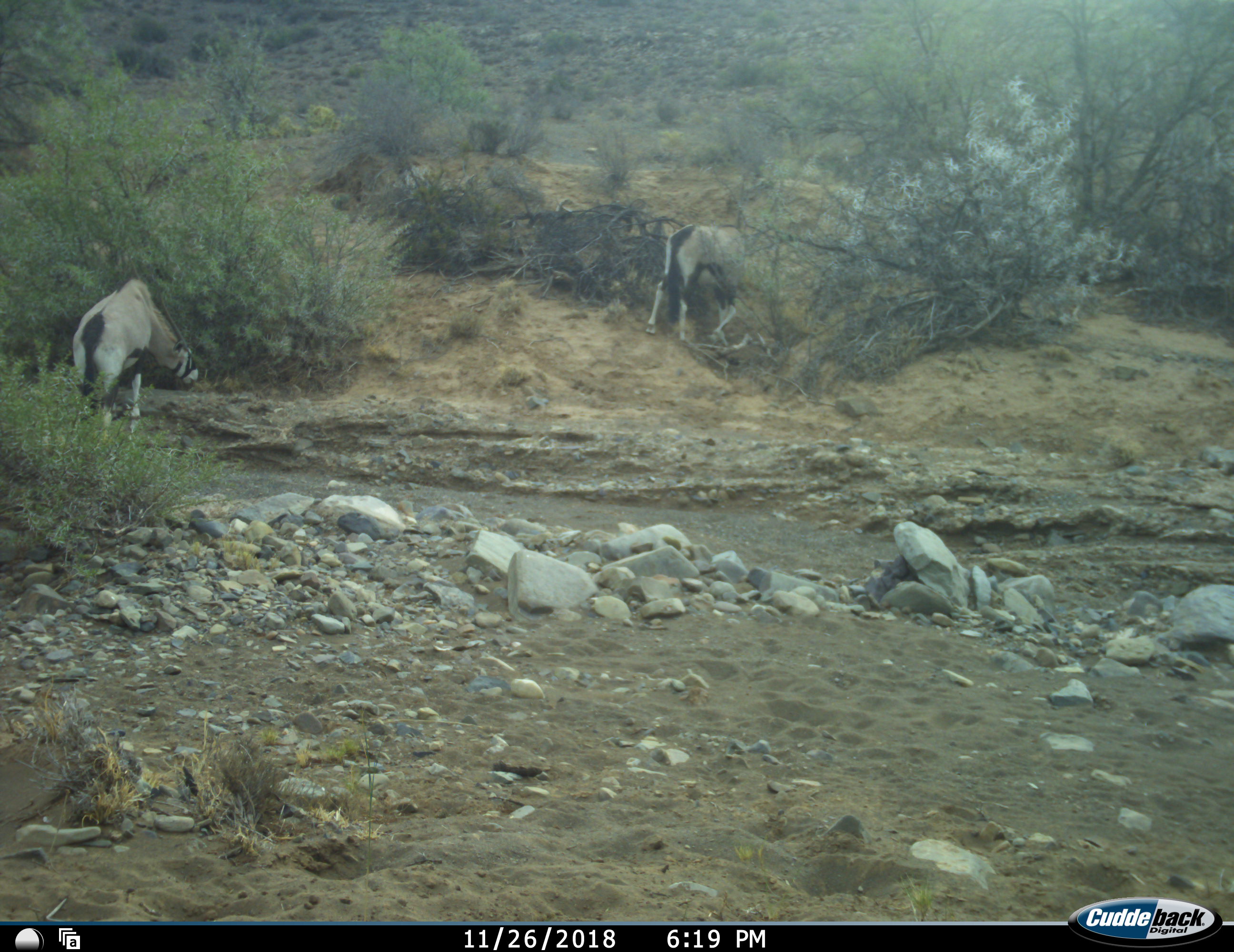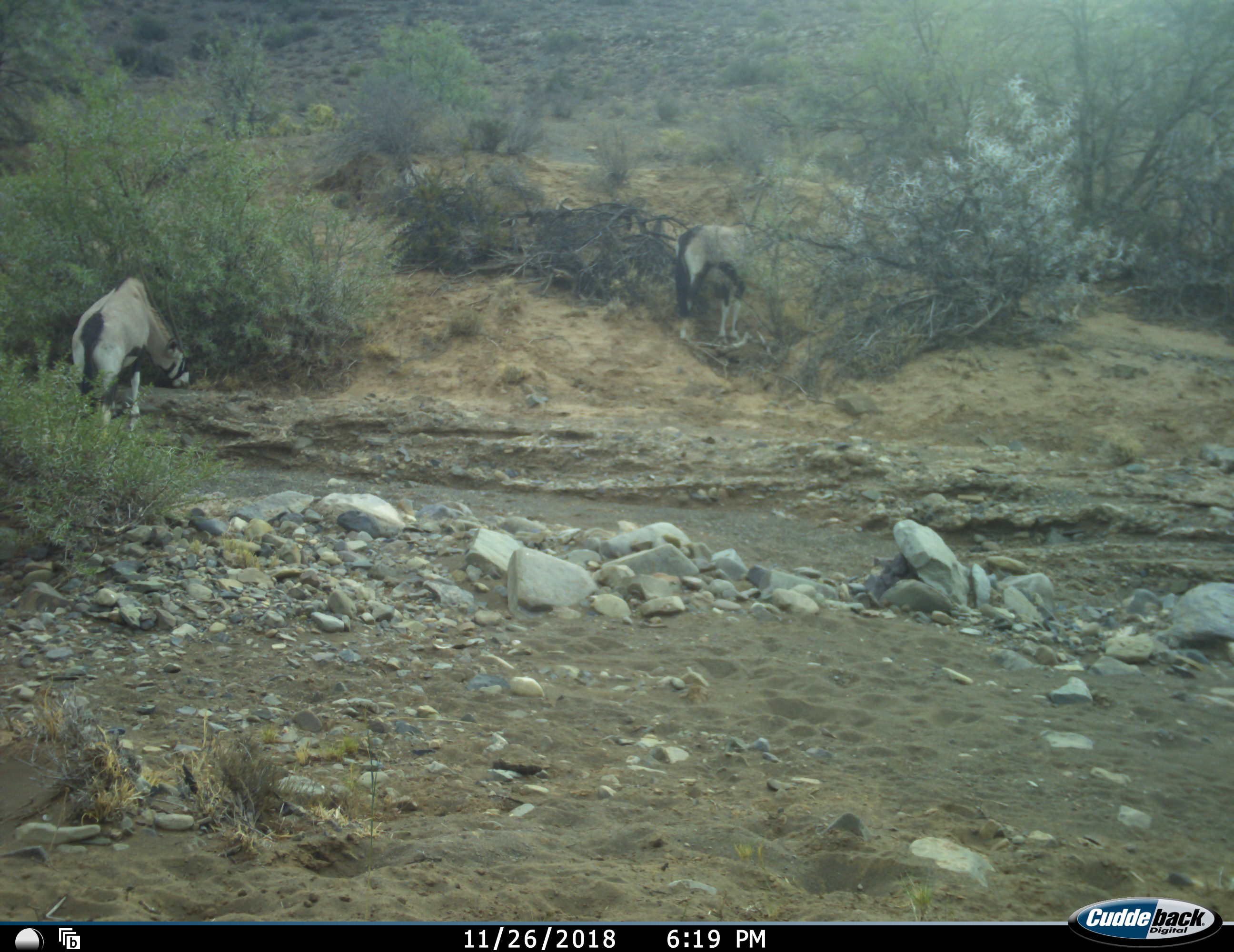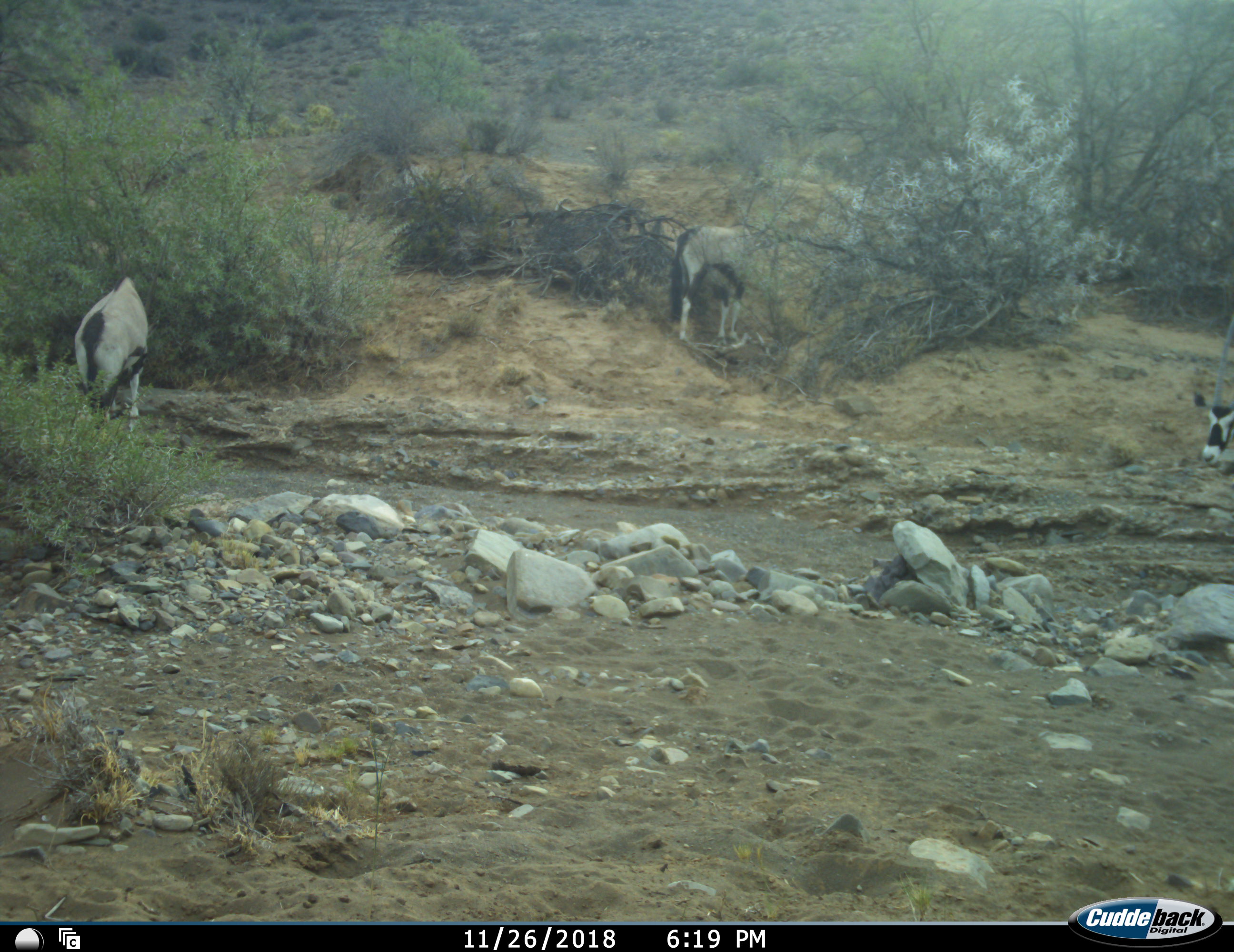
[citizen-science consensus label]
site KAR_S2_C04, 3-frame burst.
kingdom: Animalia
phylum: Chordata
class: Mammalia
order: Artiodactyla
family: Bovidae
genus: Oryx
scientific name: Oryx gazella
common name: gemsbok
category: oryx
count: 3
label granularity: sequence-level